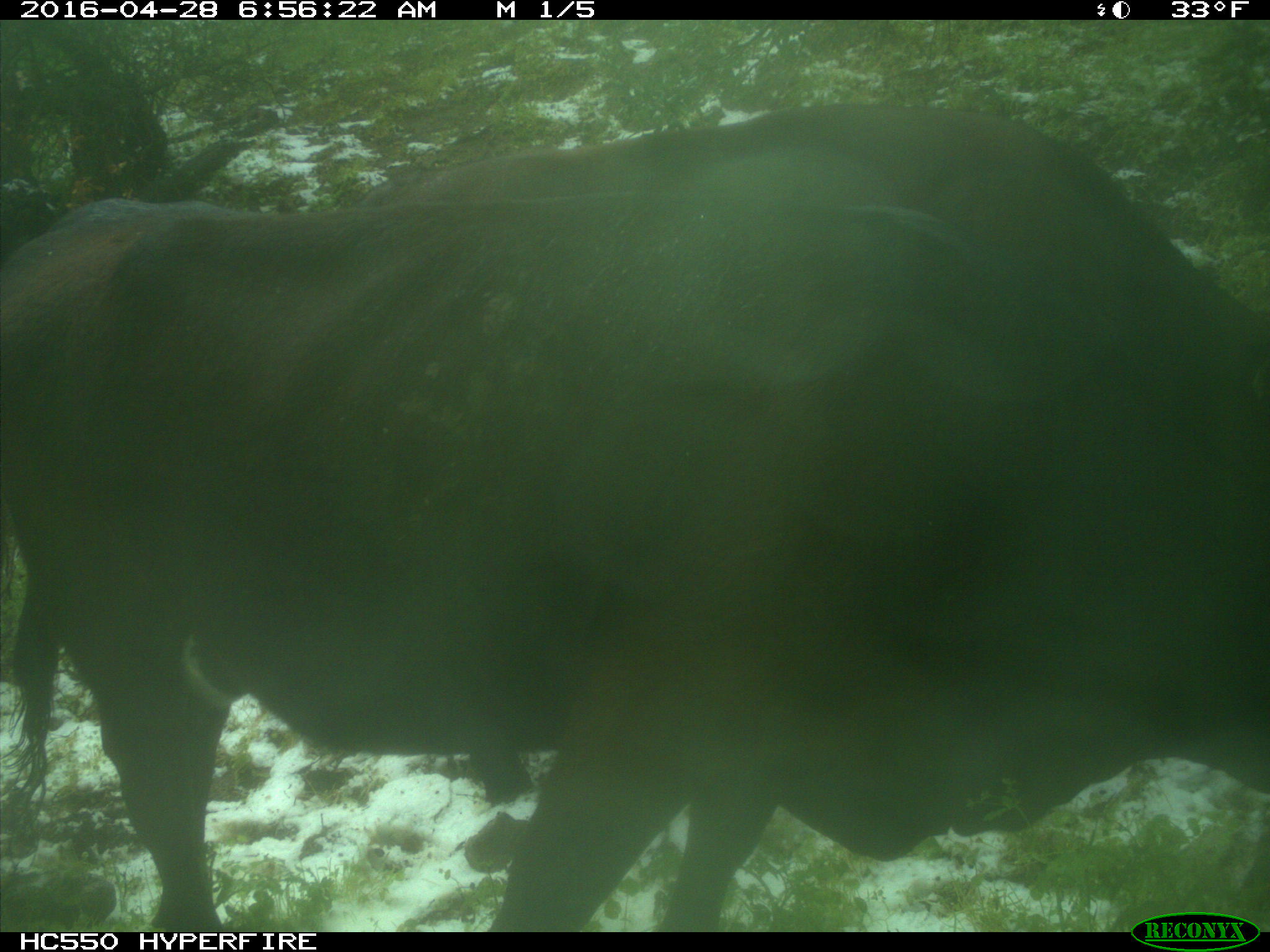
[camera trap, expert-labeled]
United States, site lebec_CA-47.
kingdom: Animalia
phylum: Chordata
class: Mammalia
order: Artiodactyla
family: Bovidae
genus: Bos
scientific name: Bos taurus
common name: domestic cow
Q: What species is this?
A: Bos taurus (domestic cow).